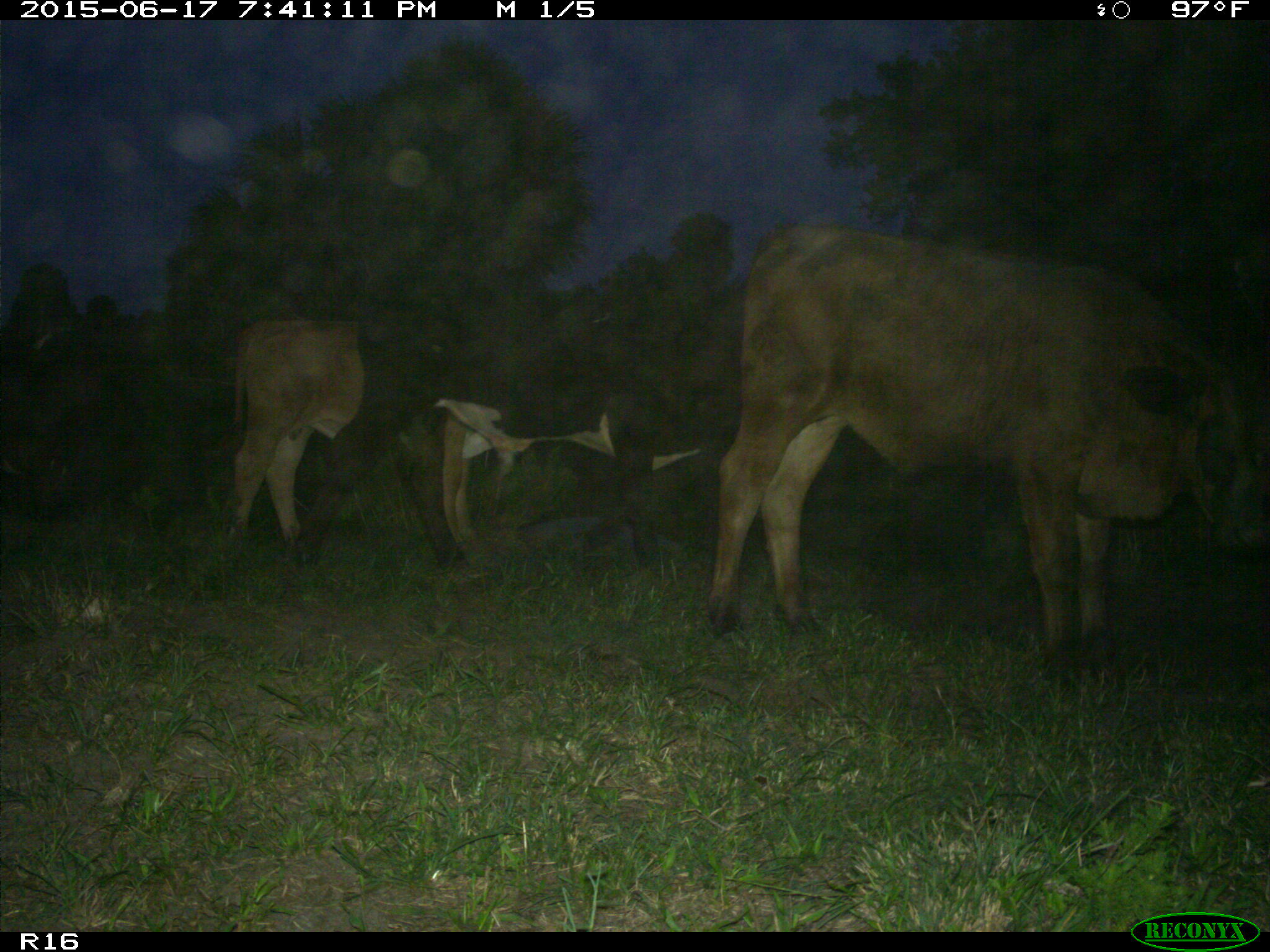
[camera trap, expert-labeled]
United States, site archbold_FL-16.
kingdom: Animalia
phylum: Chordata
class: Mammalia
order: Artiodactyla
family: Bovidae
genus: Bos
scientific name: Bos taurus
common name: domestic cow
Bos taurus (domestic cow).